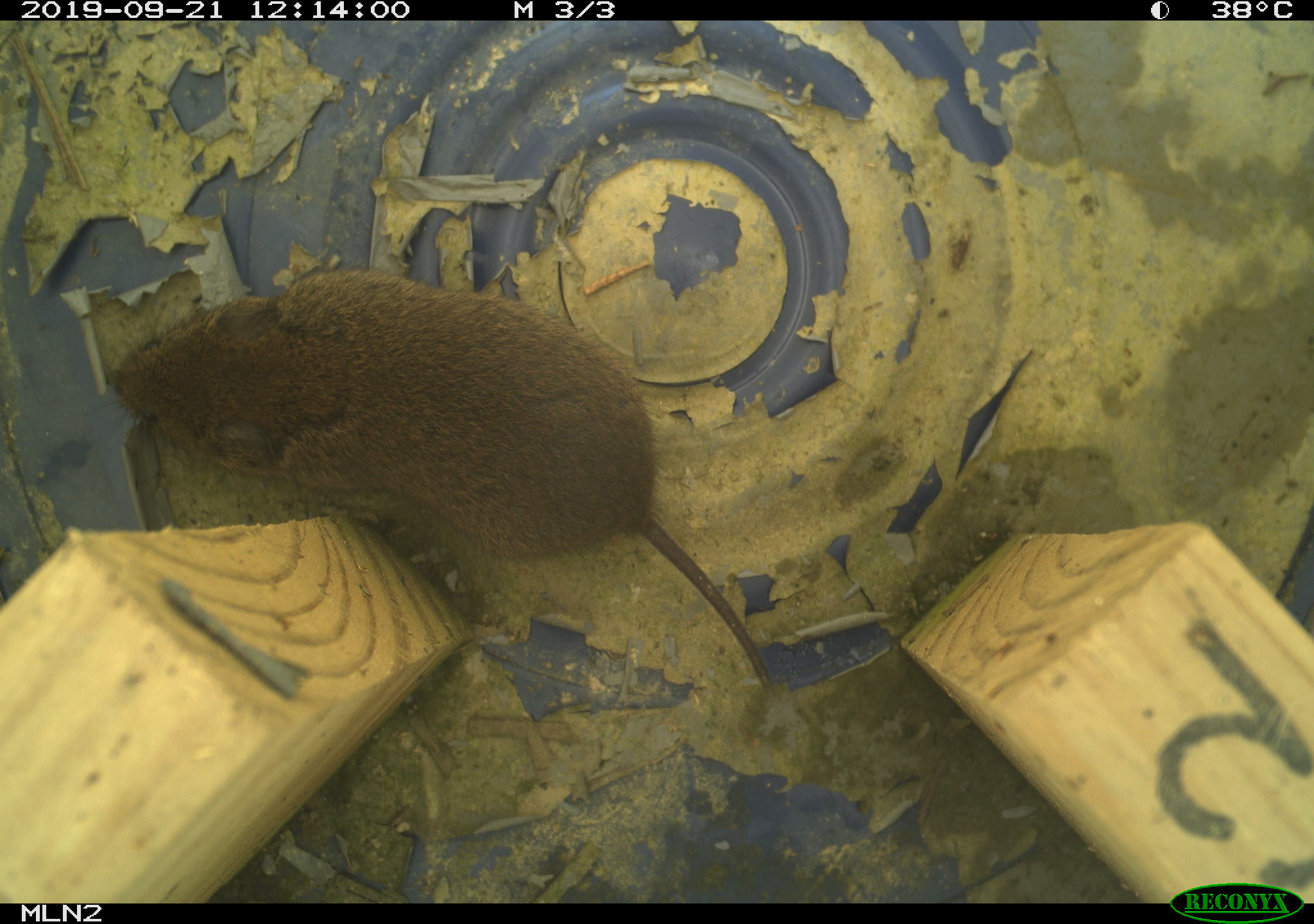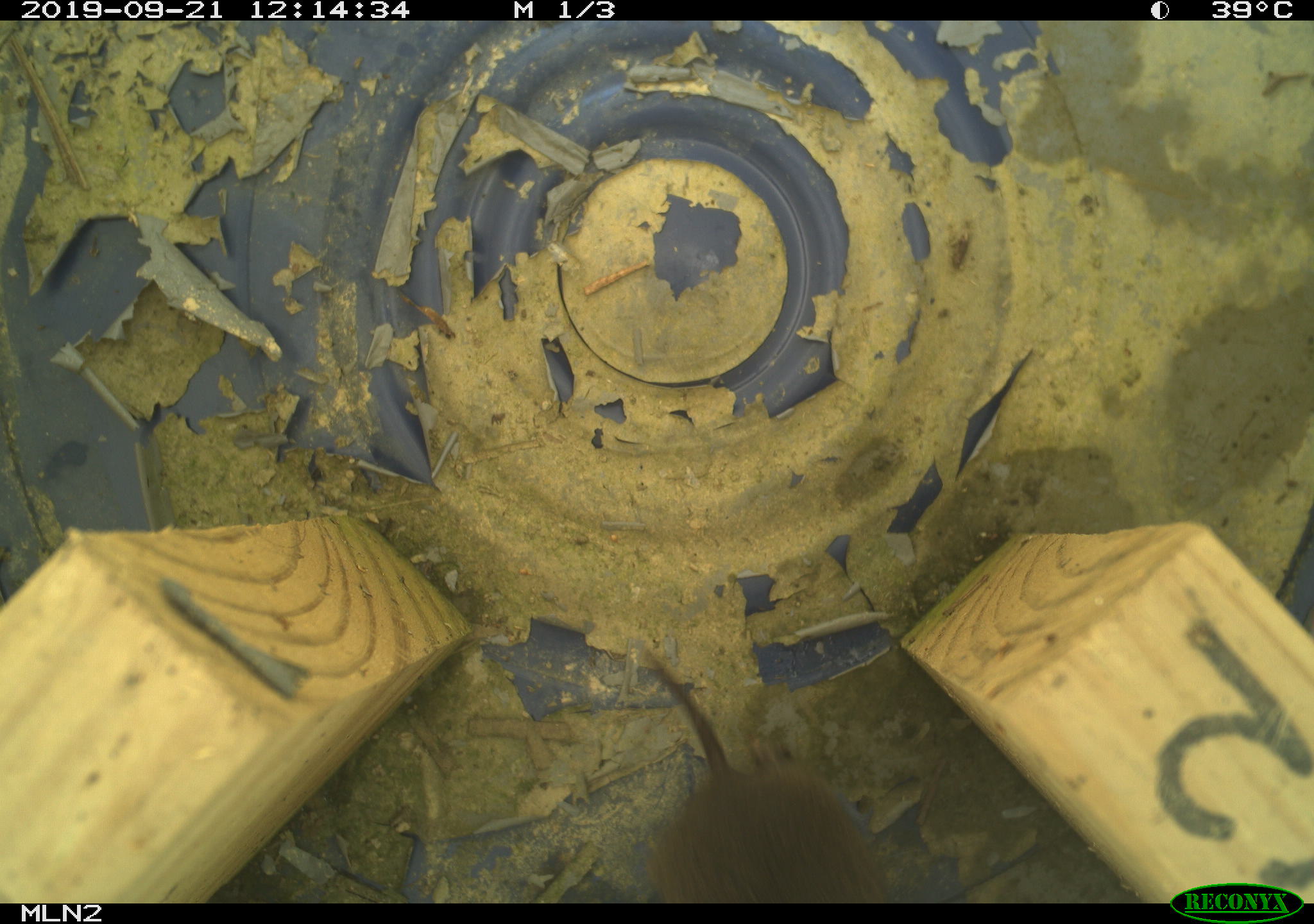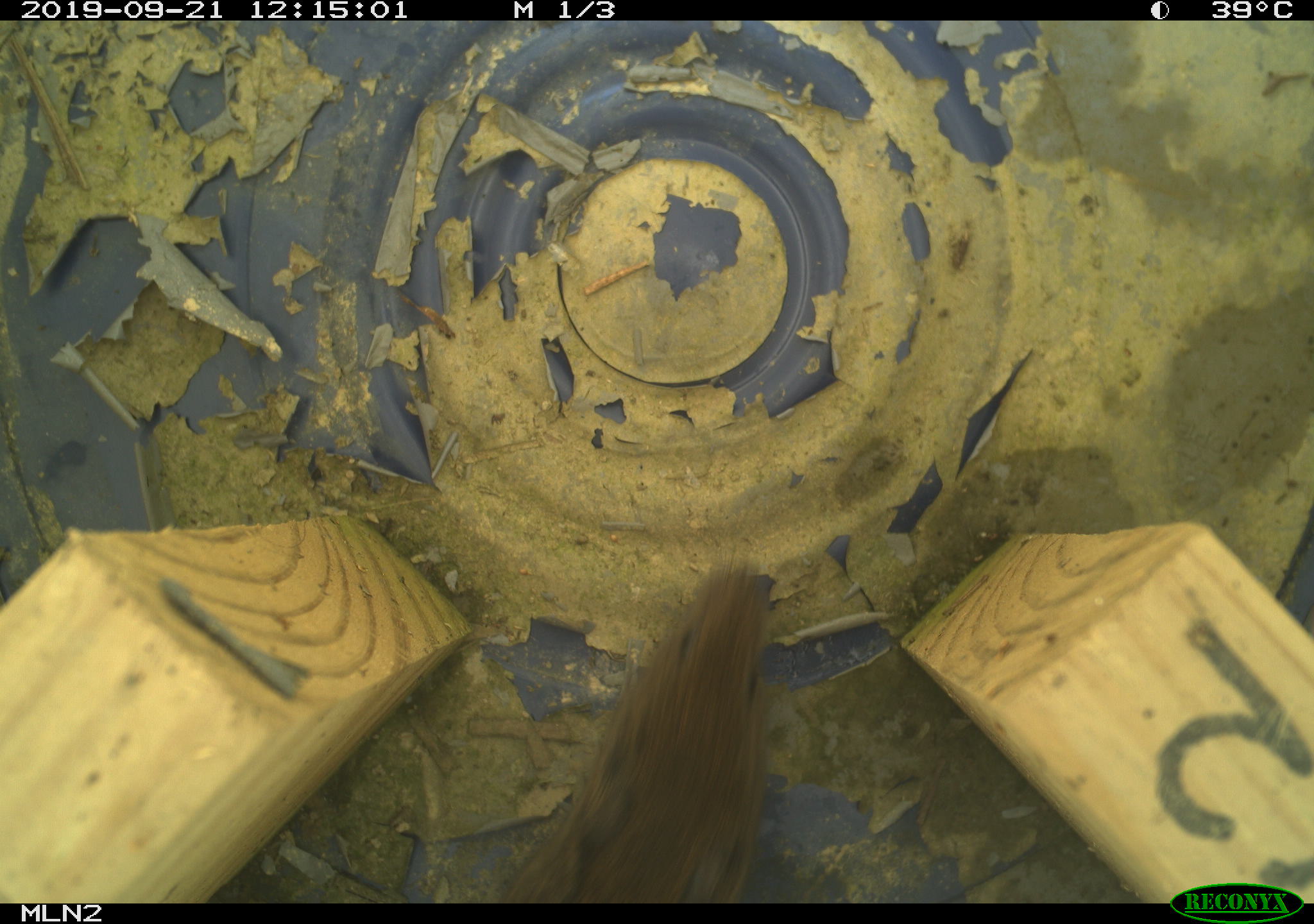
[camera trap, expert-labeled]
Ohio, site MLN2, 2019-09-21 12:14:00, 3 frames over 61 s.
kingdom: Animalia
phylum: Chordata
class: Mammalia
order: Rodentia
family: Cricetidae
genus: Microtus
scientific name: Microtus pennsylvanicus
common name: meadow vole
Meadow vole (Microtus pennsylvanicus).